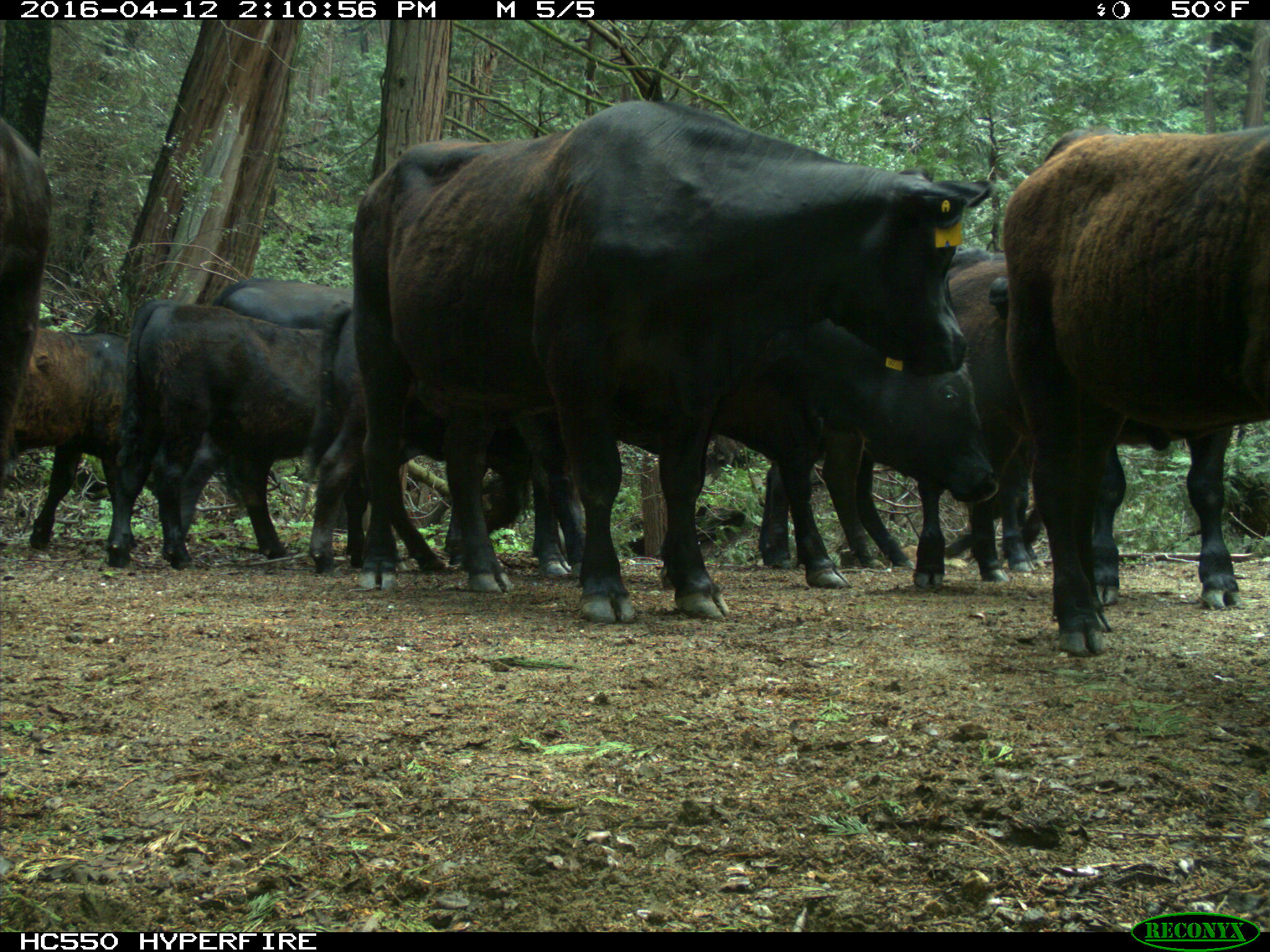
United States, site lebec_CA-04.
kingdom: Animalia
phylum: Chordata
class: Mammalia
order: Artiodactyla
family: Bovidae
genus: Bos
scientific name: Bos taurus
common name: domestic cow